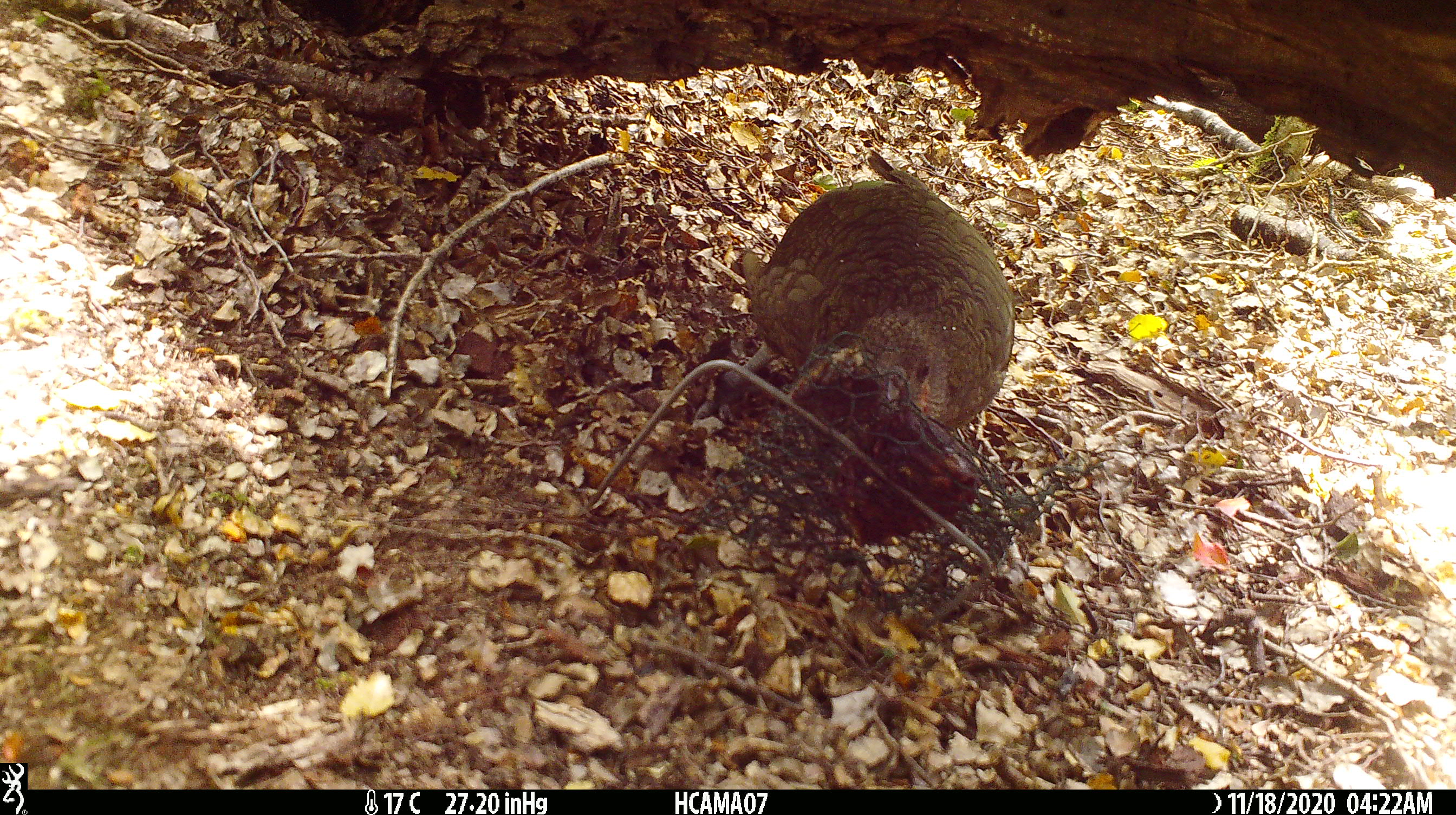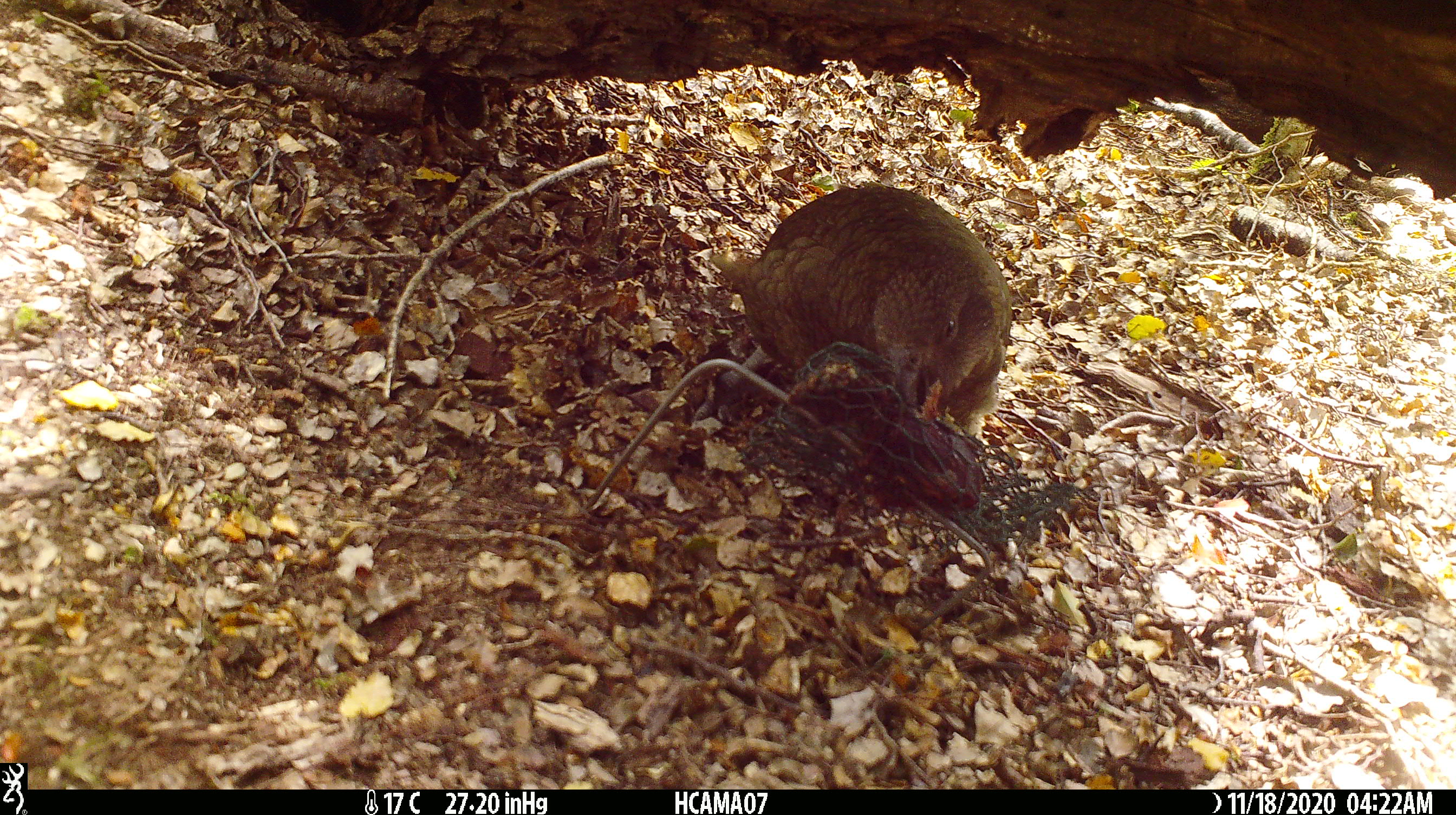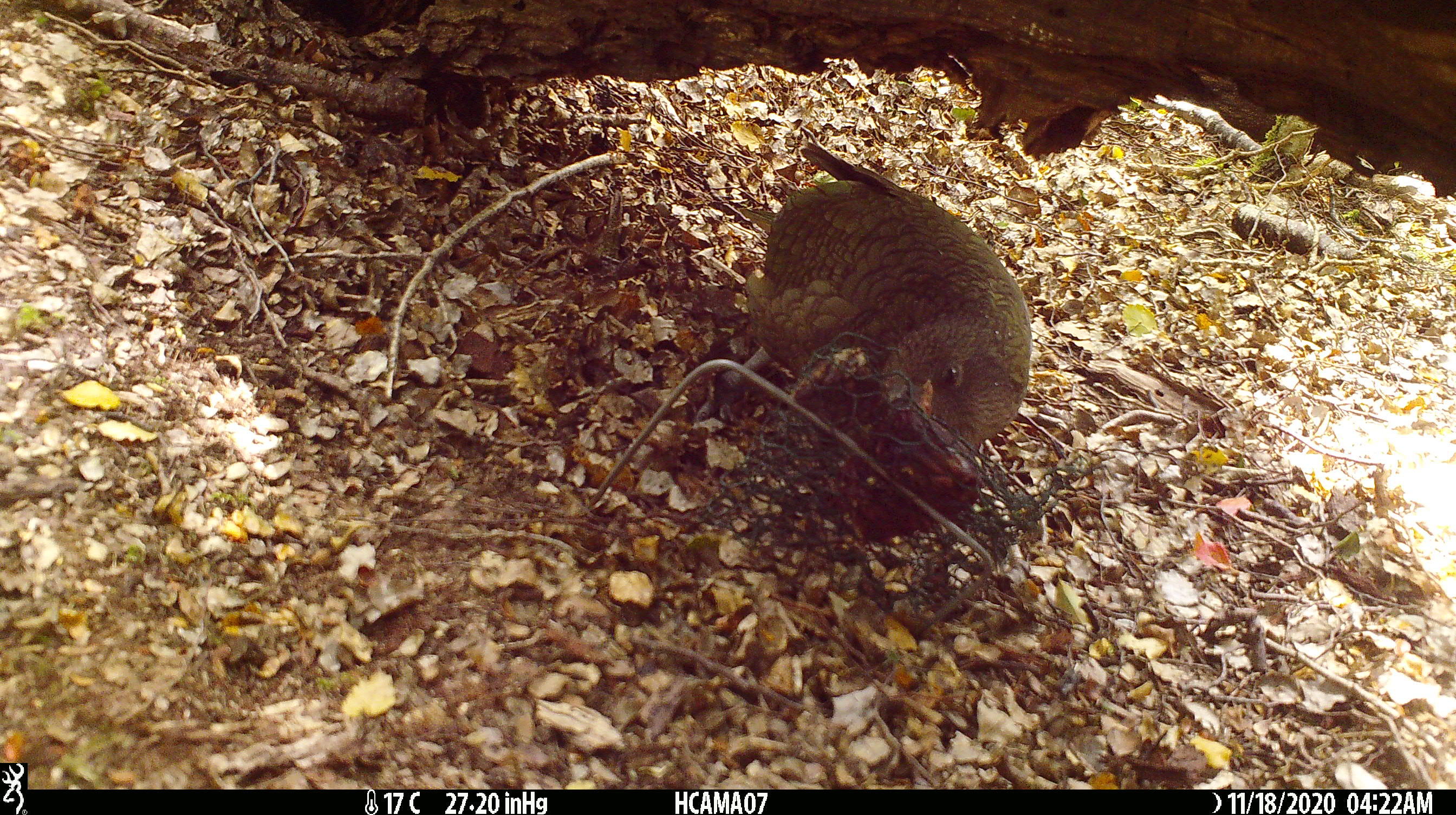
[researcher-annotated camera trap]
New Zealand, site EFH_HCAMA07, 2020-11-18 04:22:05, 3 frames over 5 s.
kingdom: Animalia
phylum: Chordata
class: Aves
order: Psittaciformes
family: Strigopidae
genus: Nestor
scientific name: Nestor notabilis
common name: kea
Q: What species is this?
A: Kea (Nestor notabilis).